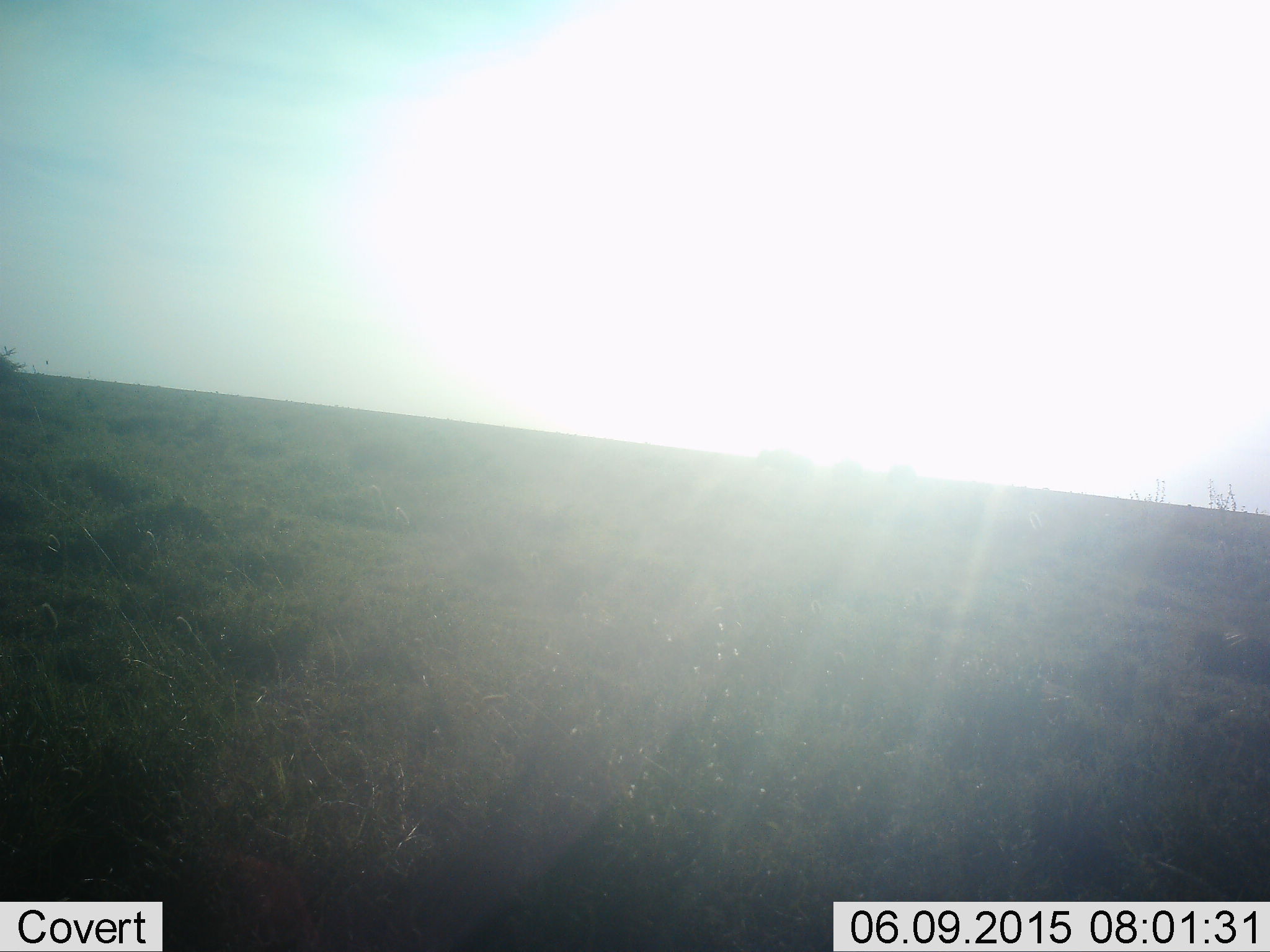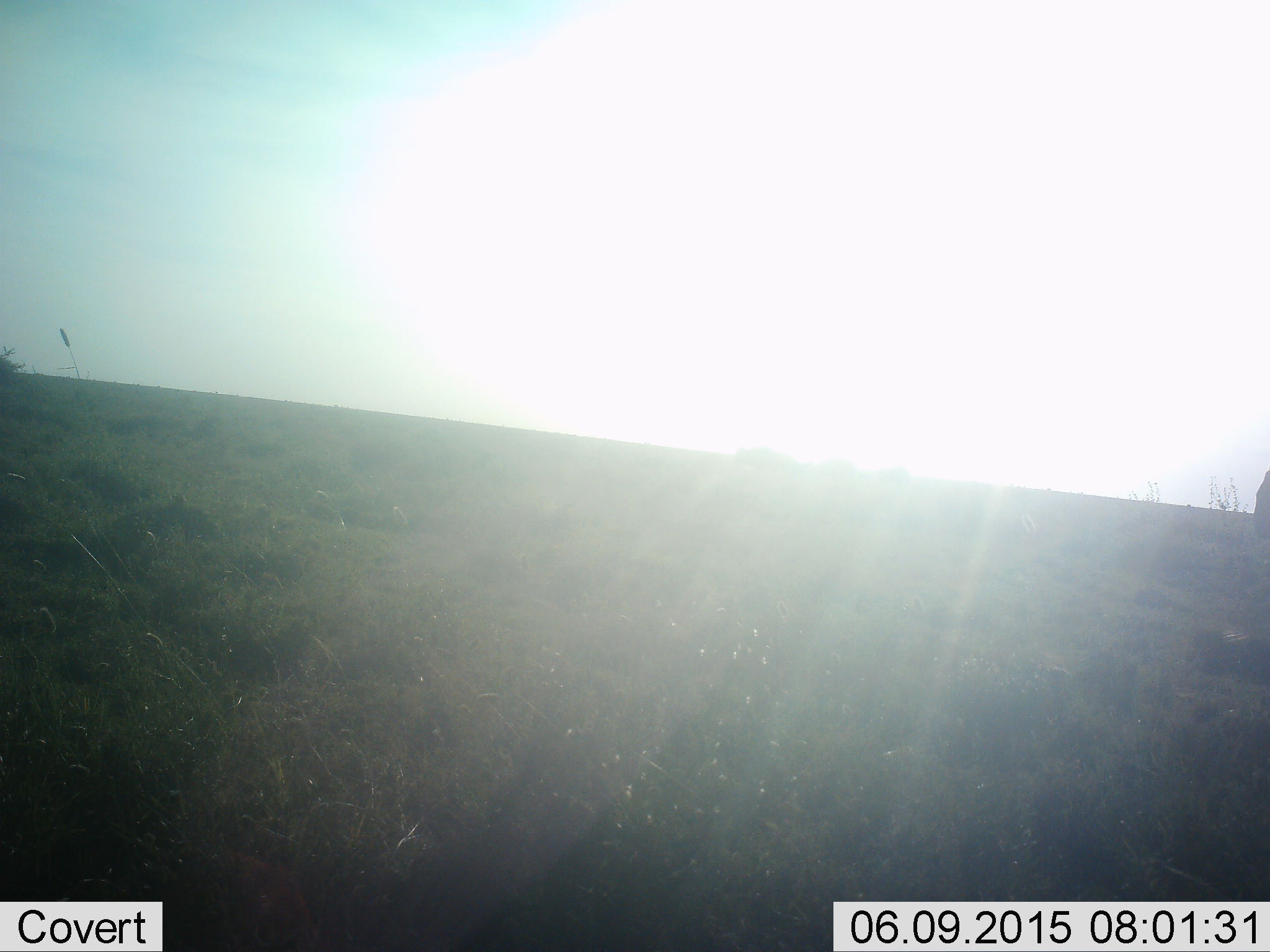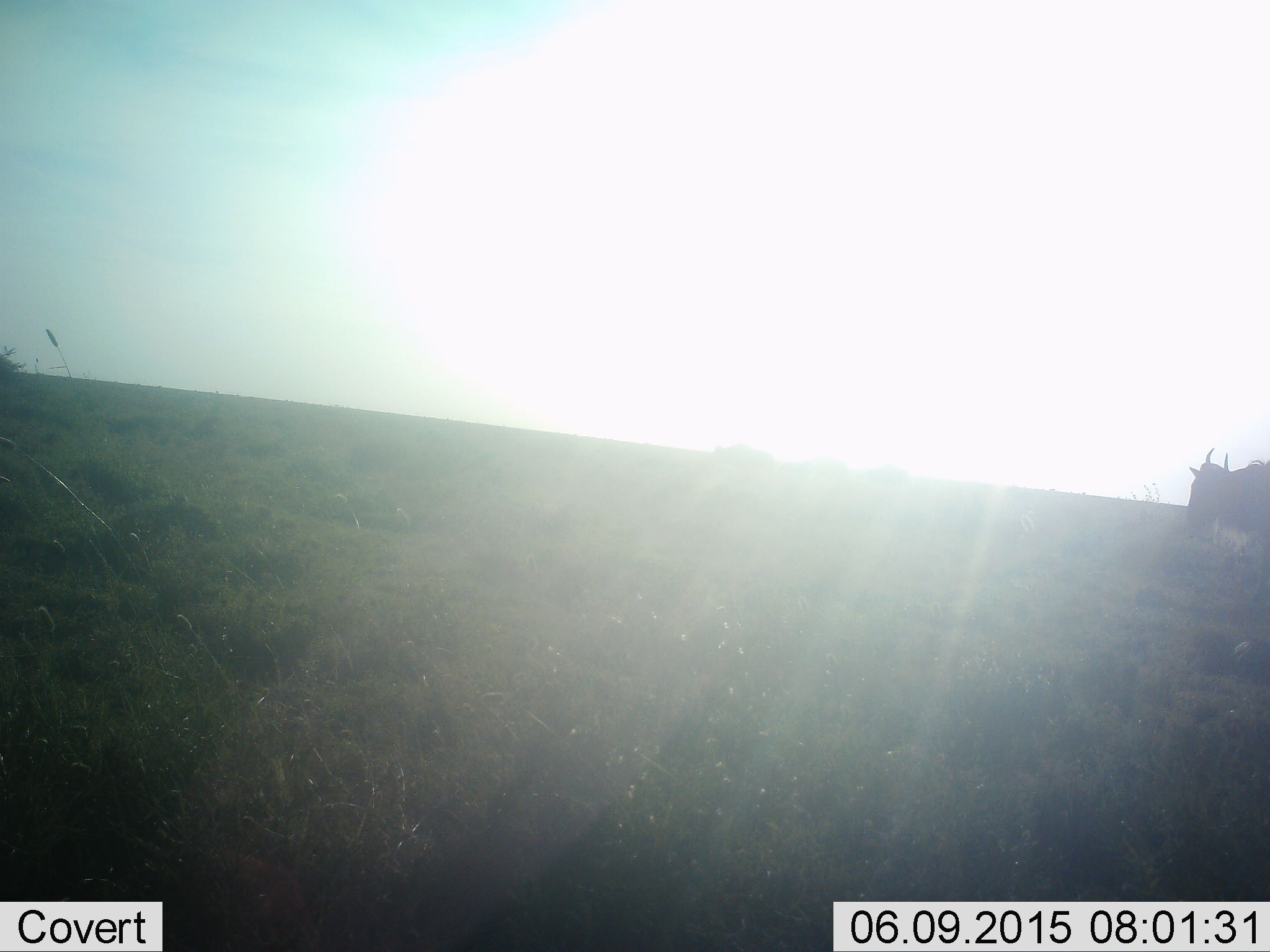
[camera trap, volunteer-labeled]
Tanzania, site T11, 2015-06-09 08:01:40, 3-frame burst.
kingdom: Animalia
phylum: Chordata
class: Mammalia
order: Artiodactyla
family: Bovidae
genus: Connochaetes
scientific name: Connochaetes taurinus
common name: blue wildebeest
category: wildebeest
Wildebeest (blue wildebeest) (Connochaetes taurinus), count 1. Behavior (volunteer vote fractions): standing 0%, resting 0%, moving 100%, interacting 0%. Young present (vote fraction): 0%. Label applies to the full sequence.